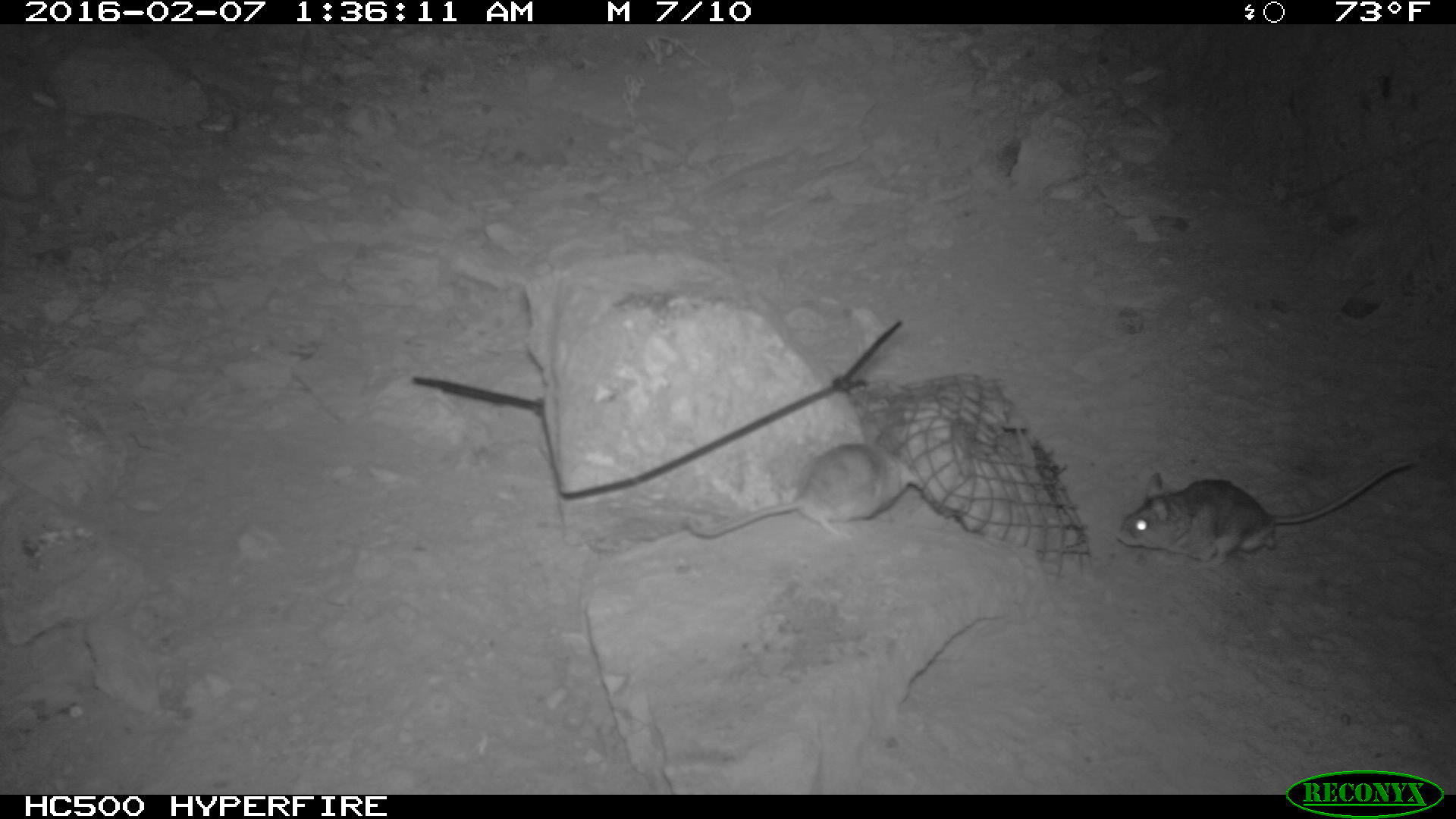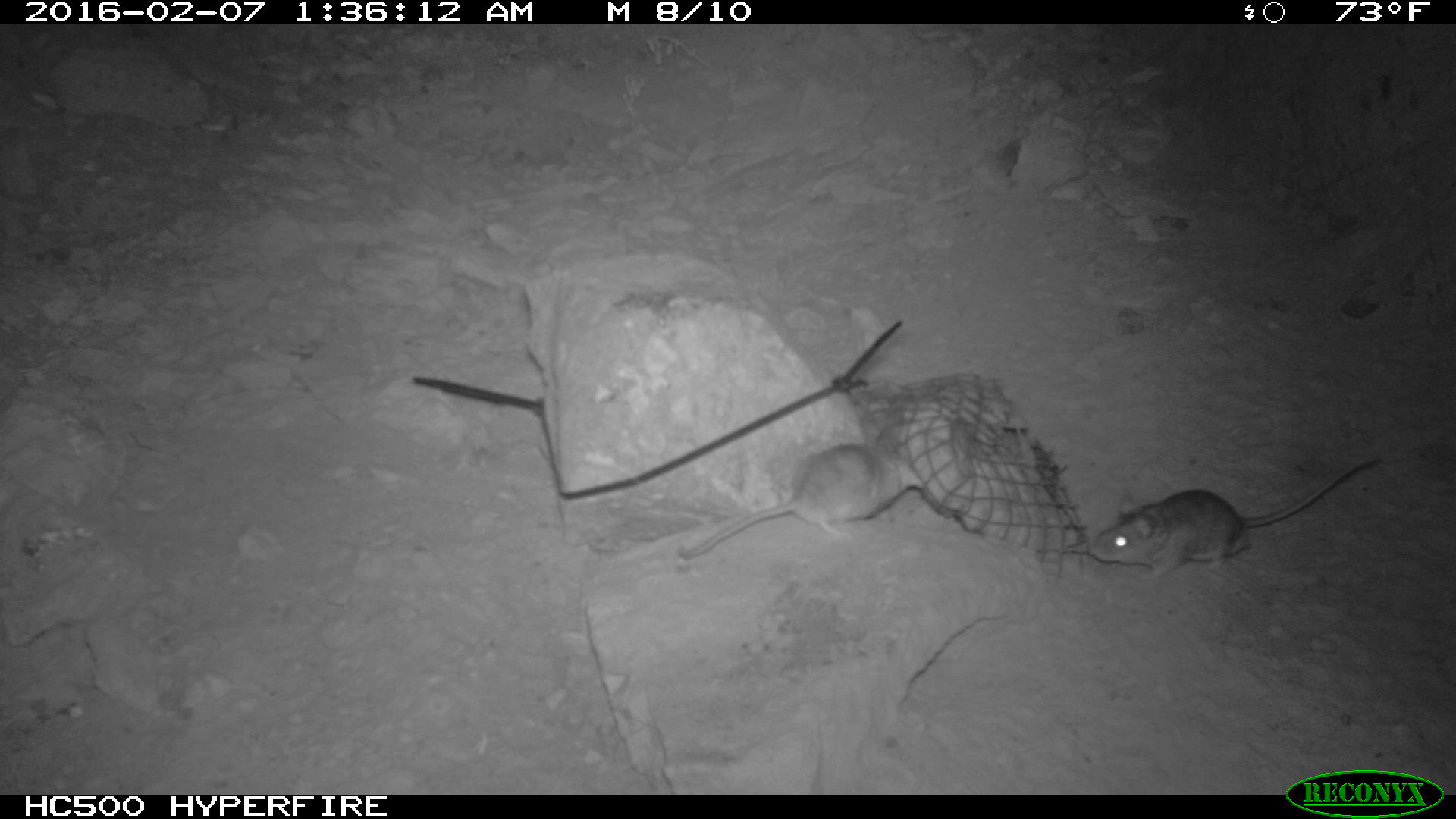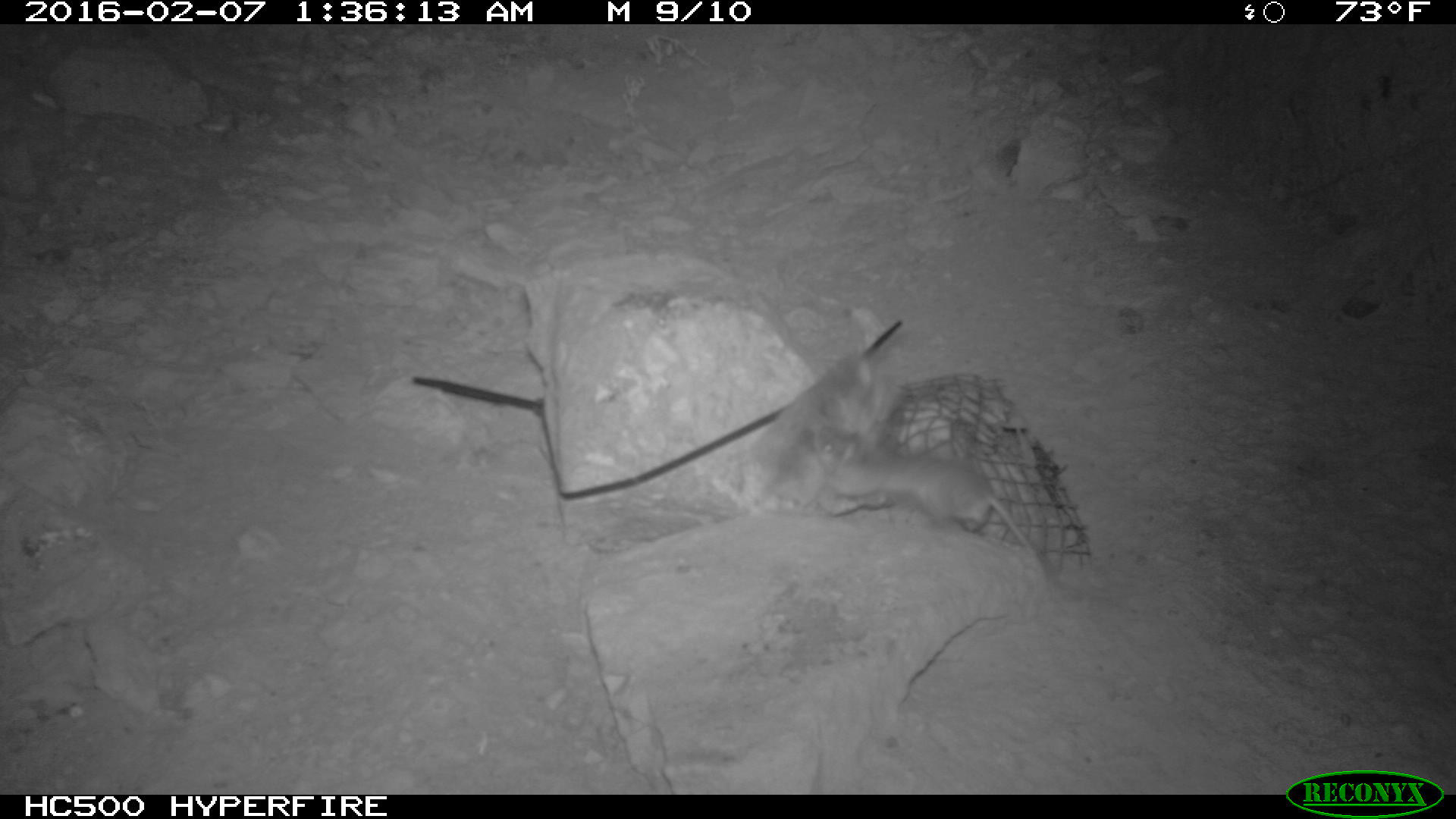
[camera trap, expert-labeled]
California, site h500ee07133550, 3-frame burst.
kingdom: Animalia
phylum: Chordata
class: Mammalia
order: Rodentia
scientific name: Rodentia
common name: rodent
Rodent (Rodentia).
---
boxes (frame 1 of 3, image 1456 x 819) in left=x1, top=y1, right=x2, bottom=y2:
rodent: left=1112, top=461, right=1415, bottom=566; left=680, top=425, right=926, bottom=544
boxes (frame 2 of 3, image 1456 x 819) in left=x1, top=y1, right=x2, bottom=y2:
rodent: left=1090, top=451, right=1381, bottom=582; left=676, top=441, right=924, bottom=561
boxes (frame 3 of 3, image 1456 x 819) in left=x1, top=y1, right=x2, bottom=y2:
rodent: left=821, top=431, right=1043, bottom=559; left=749, top=348, right=887, bottom=507